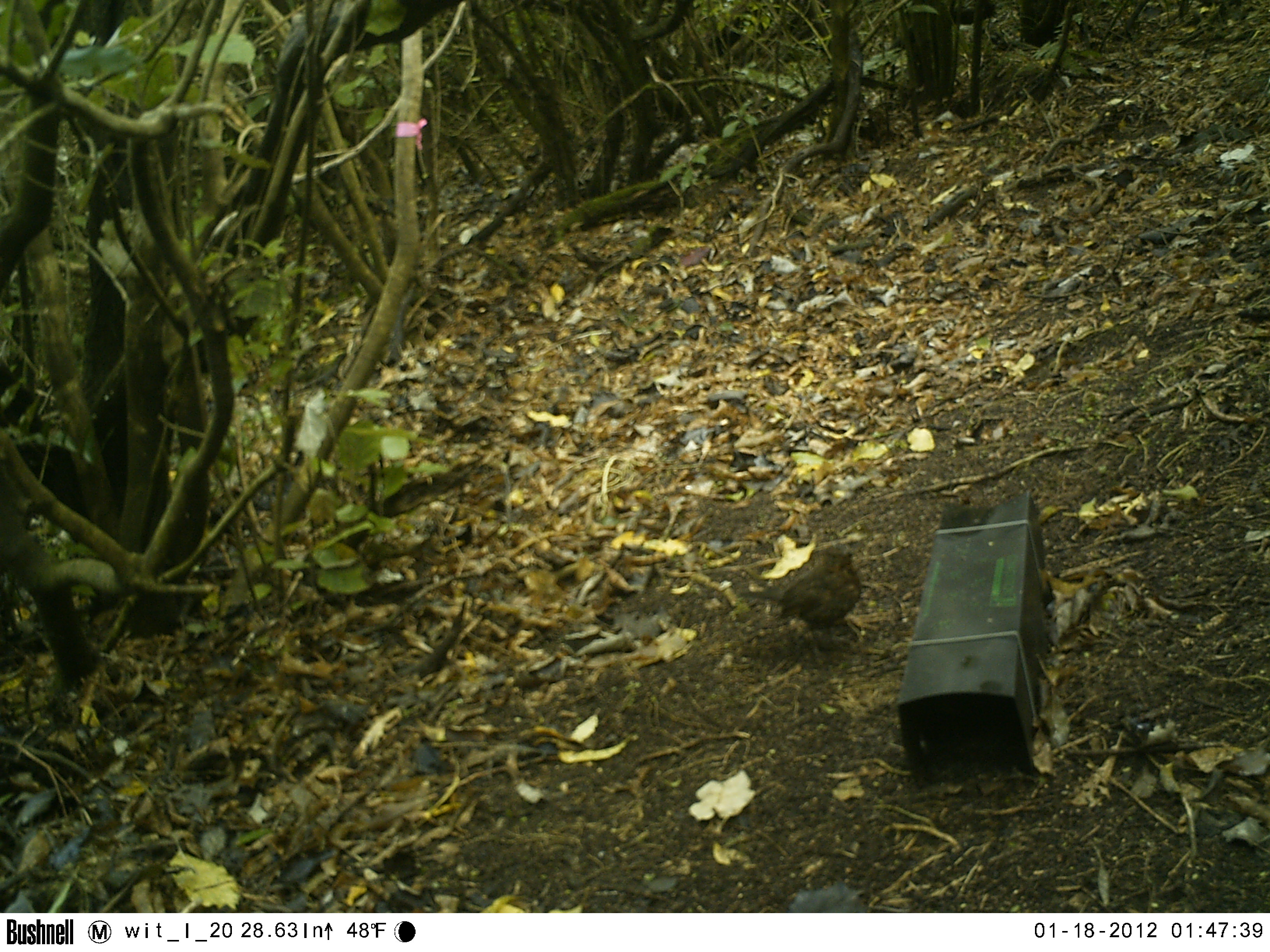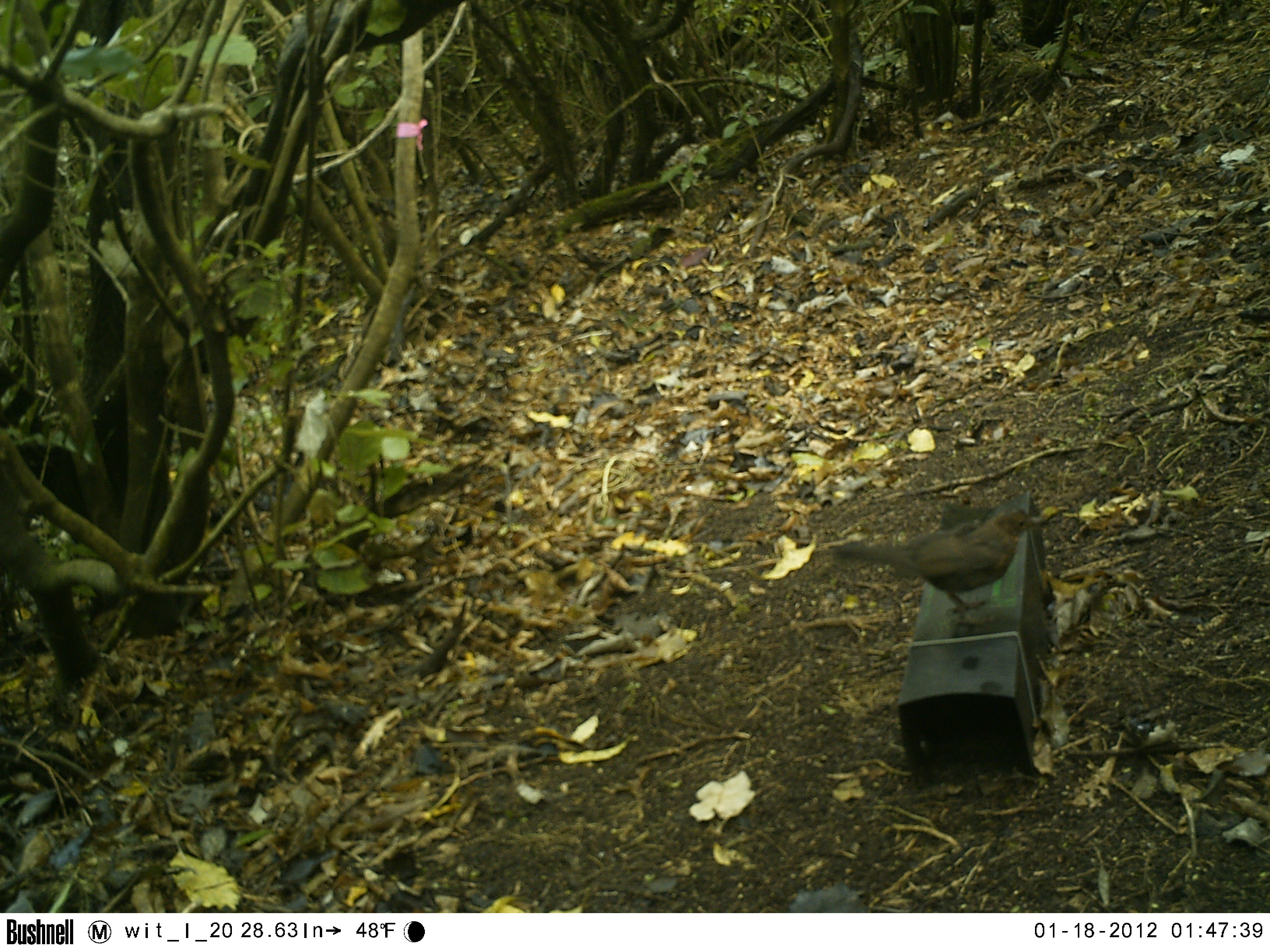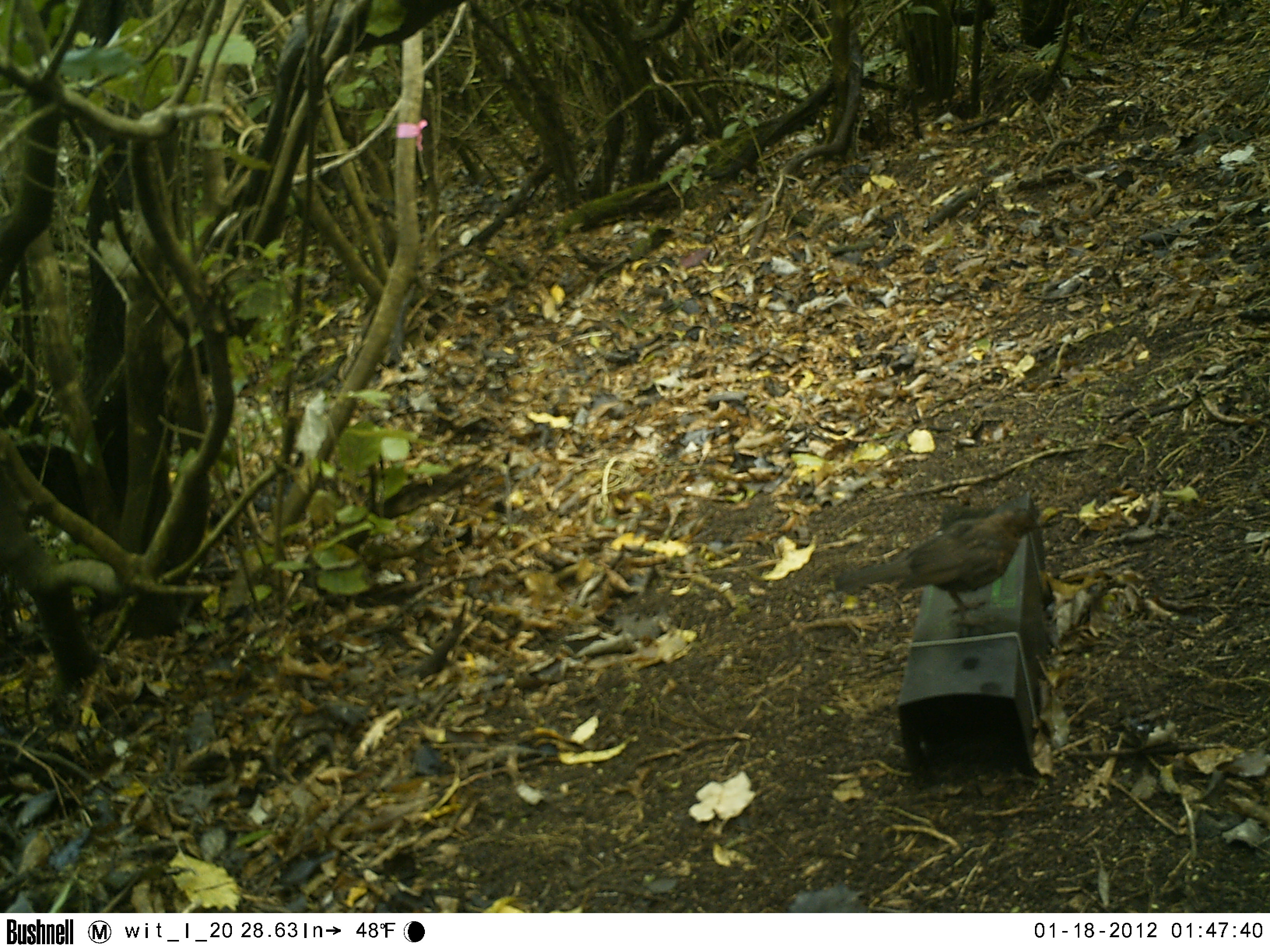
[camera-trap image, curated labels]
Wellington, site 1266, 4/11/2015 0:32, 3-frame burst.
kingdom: Animalia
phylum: Chordata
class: Aves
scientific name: Aves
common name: bird